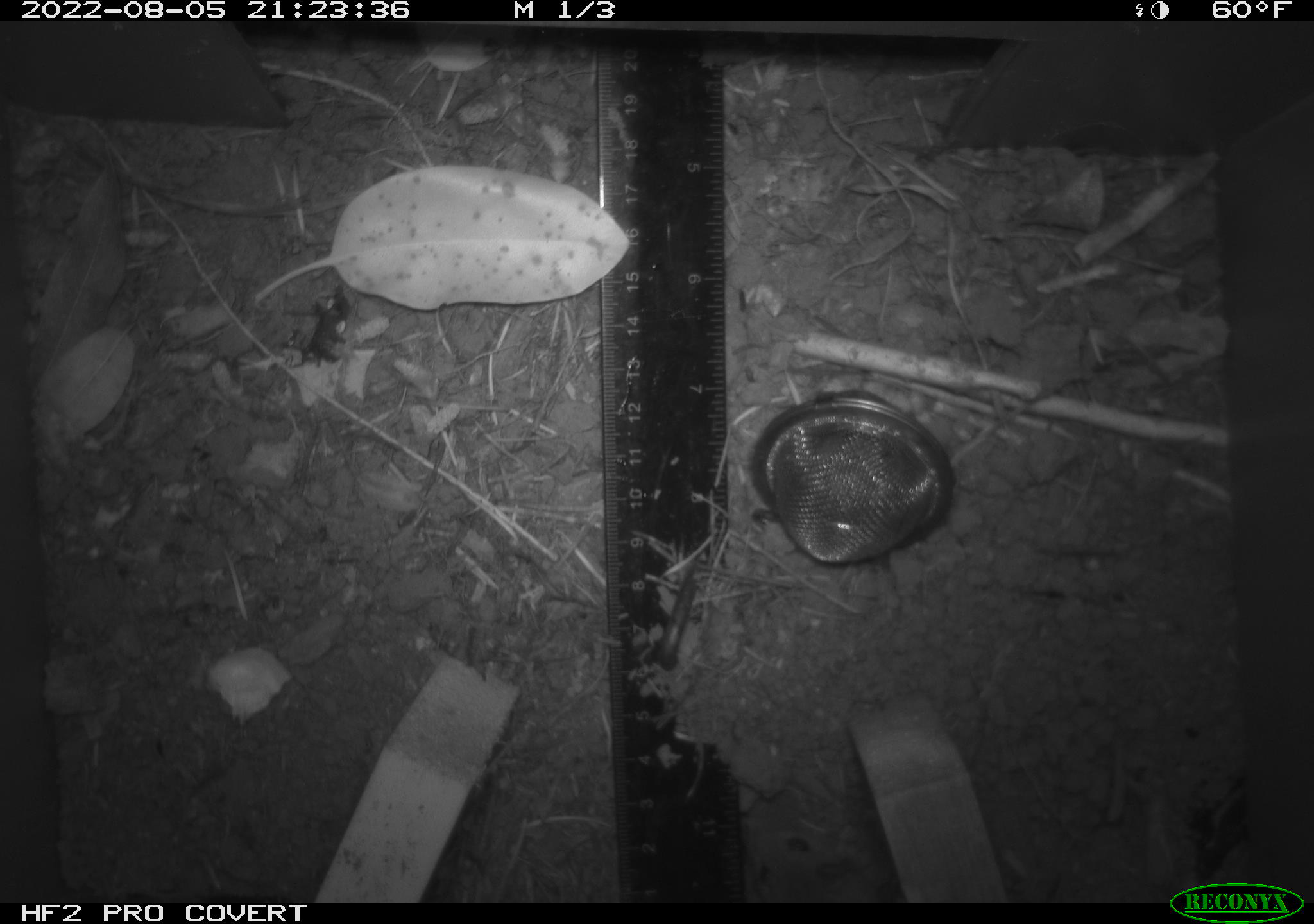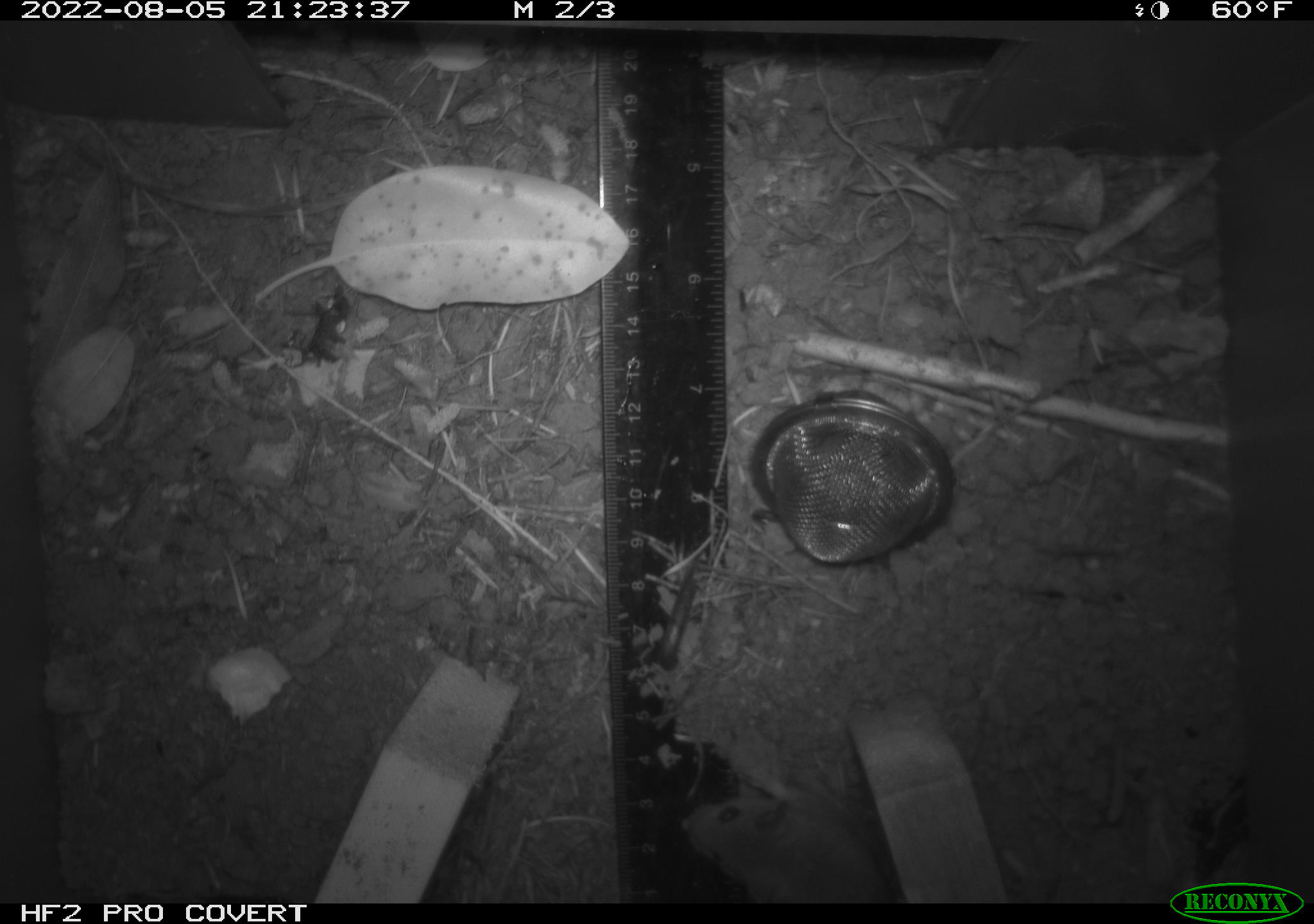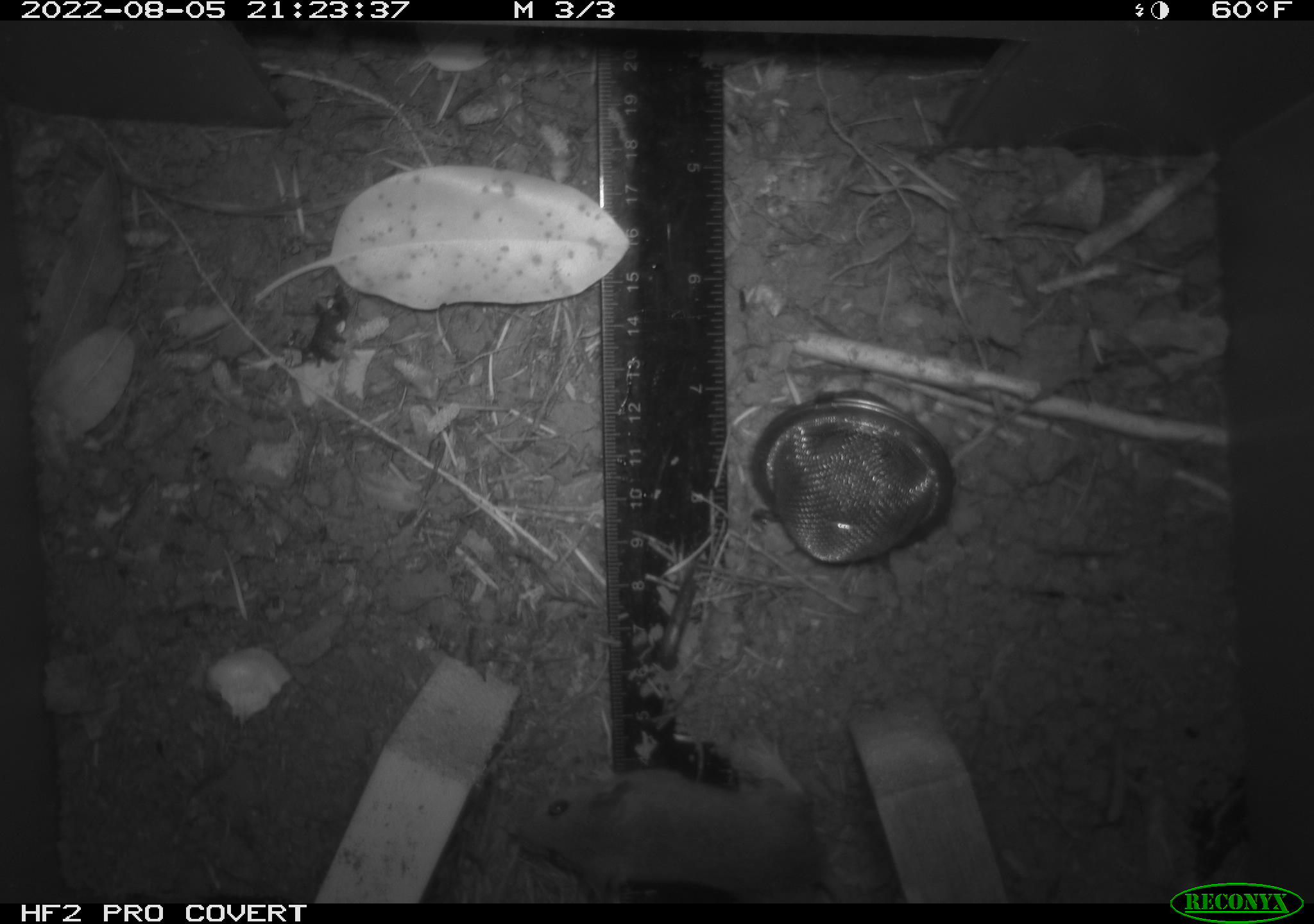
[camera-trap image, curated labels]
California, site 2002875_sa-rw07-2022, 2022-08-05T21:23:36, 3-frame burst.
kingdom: Animalia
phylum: Chordata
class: Mammalia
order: Rodentia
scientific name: Rodentia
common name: mouse species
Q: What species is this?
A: Mouse species (Rodentia).